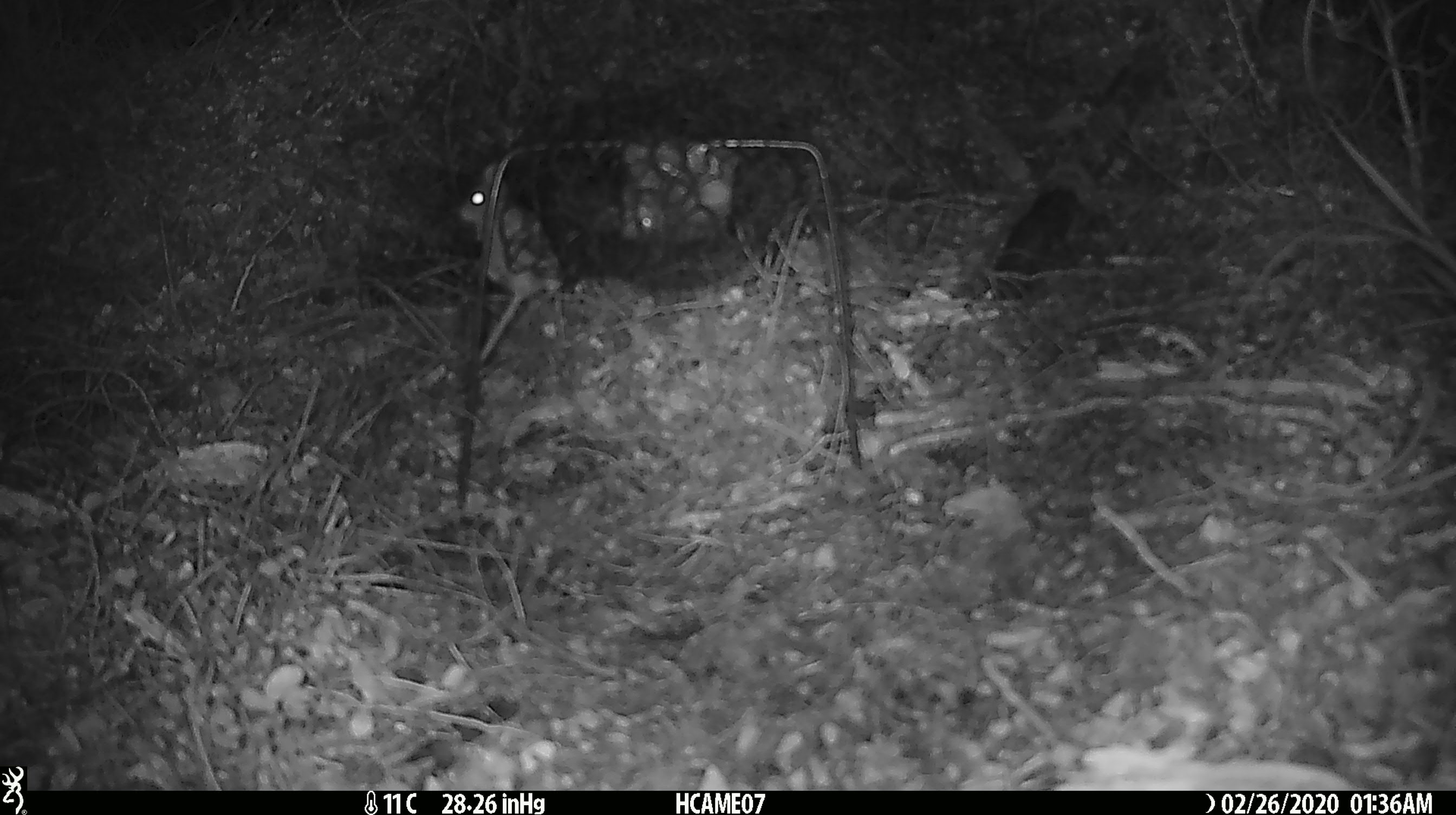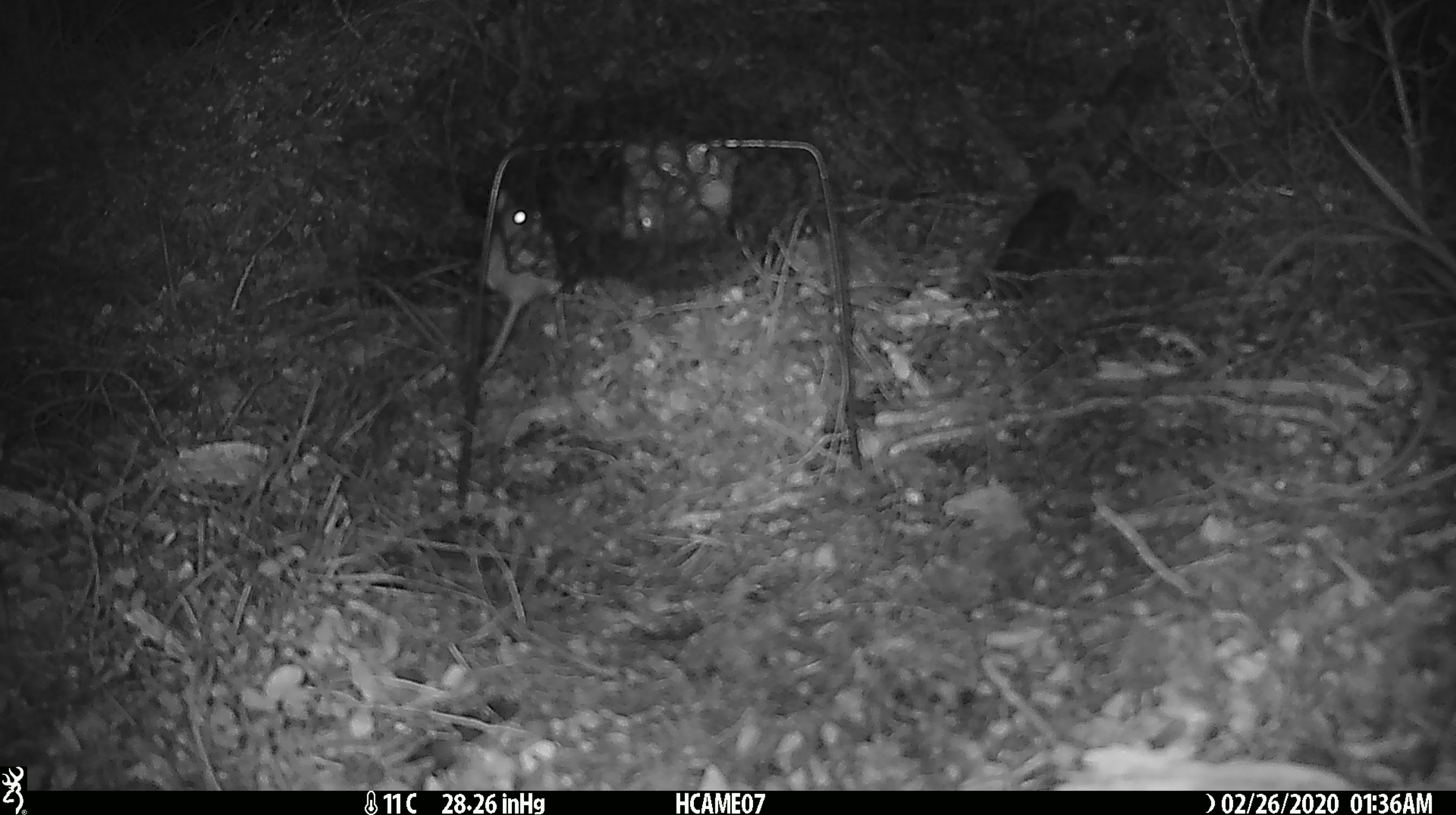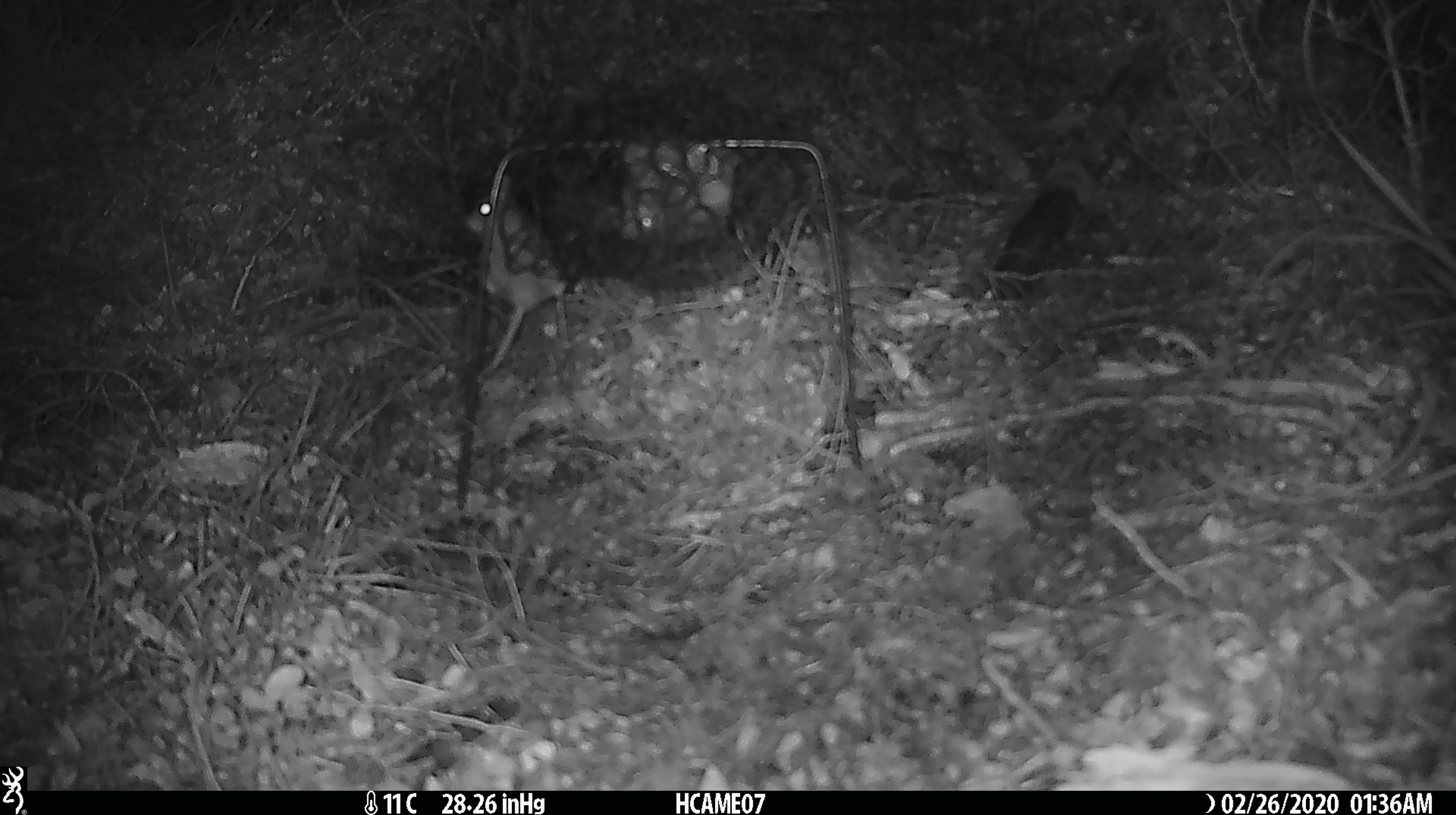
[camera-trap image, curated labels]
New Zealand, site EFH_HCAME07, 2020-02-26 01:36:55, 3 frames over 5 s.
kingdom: Animalia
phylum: Chordata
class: Mammalia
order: Rodentia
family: Muridae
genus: Mus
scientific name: Mus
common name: mouse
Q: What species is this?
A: Mouse (Mus).